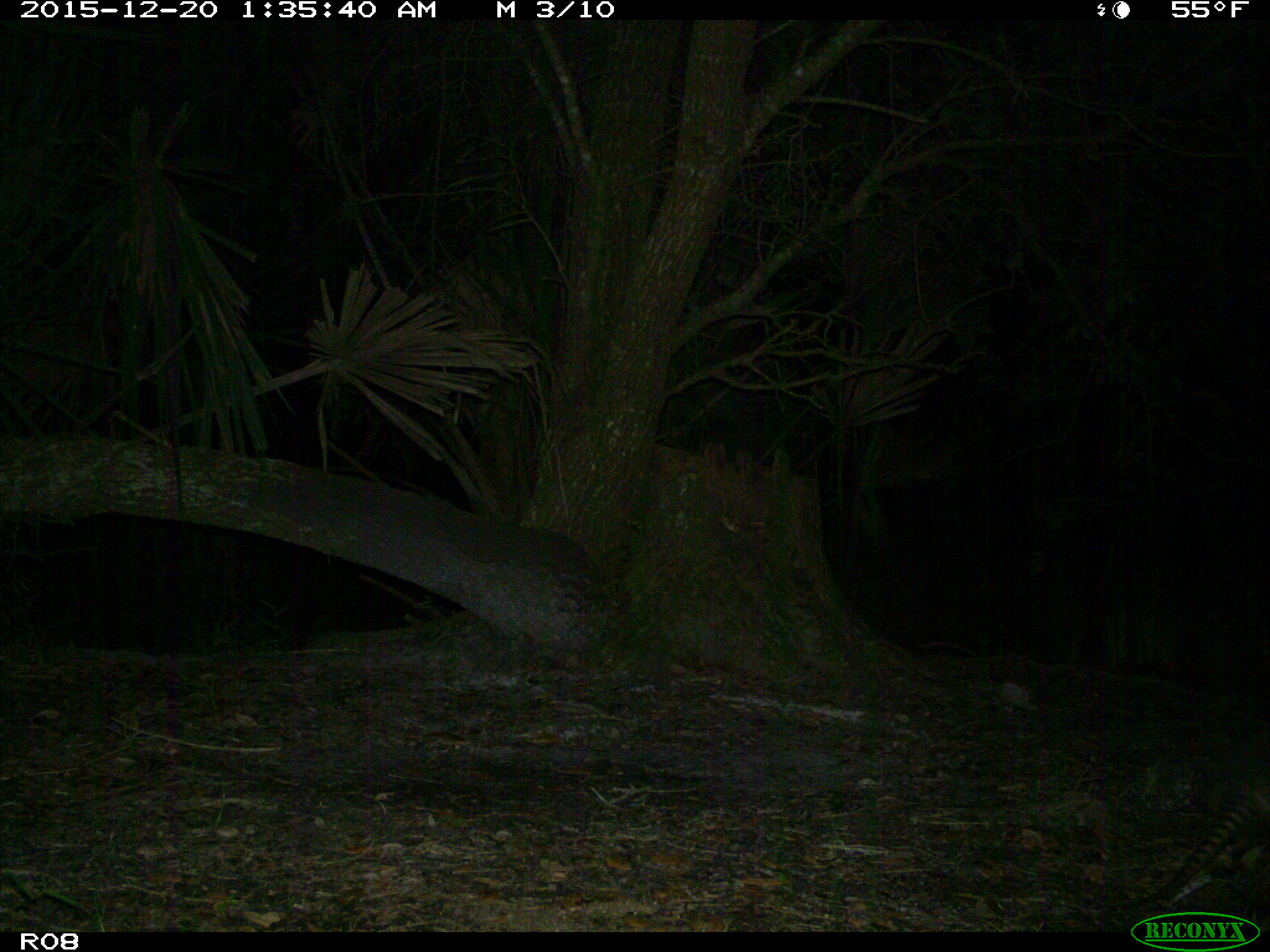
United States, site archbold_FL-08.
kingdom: Animalia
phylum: Chordata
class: Mammalia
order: Cingulata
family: Dasypodidae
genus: Dasypus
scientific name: Dasypus novemcinctus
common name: nine-banded armadillo